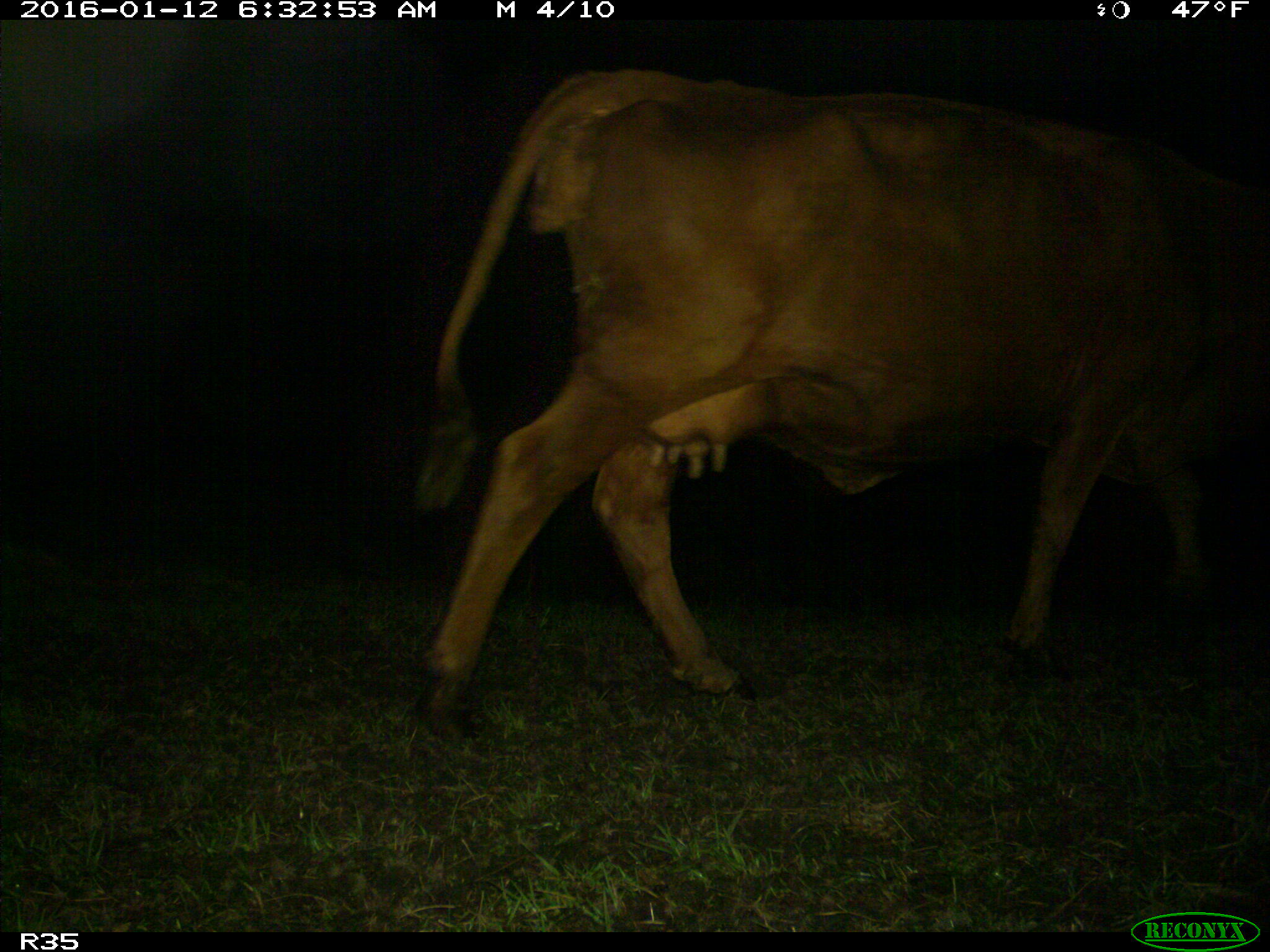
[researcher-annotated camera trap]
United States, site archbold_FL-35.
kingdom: Animalia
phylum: Chordata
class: Mammalia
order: Artiodactyla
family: Bovidae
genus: Bos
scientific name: Bos taurus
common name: domestic cow